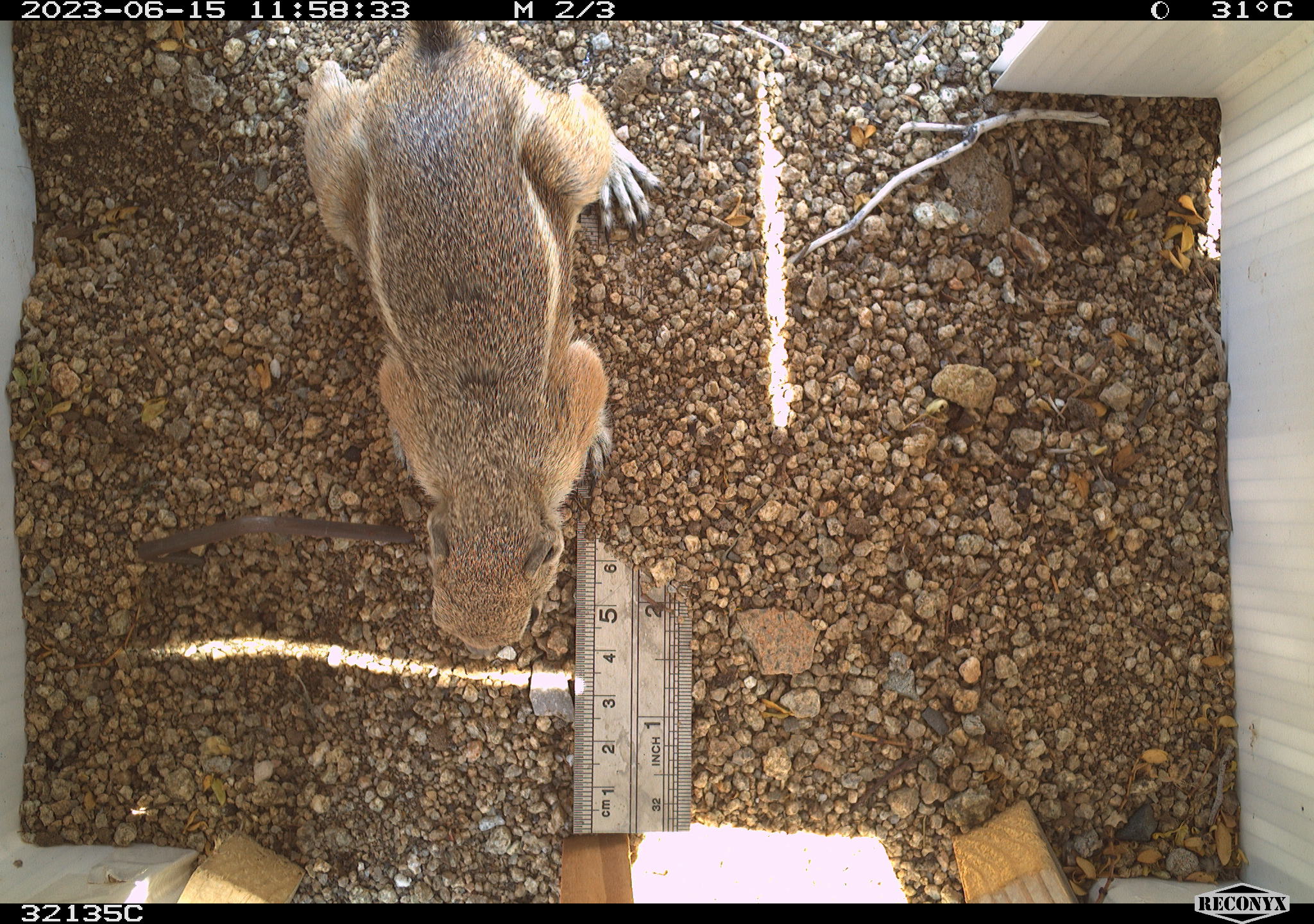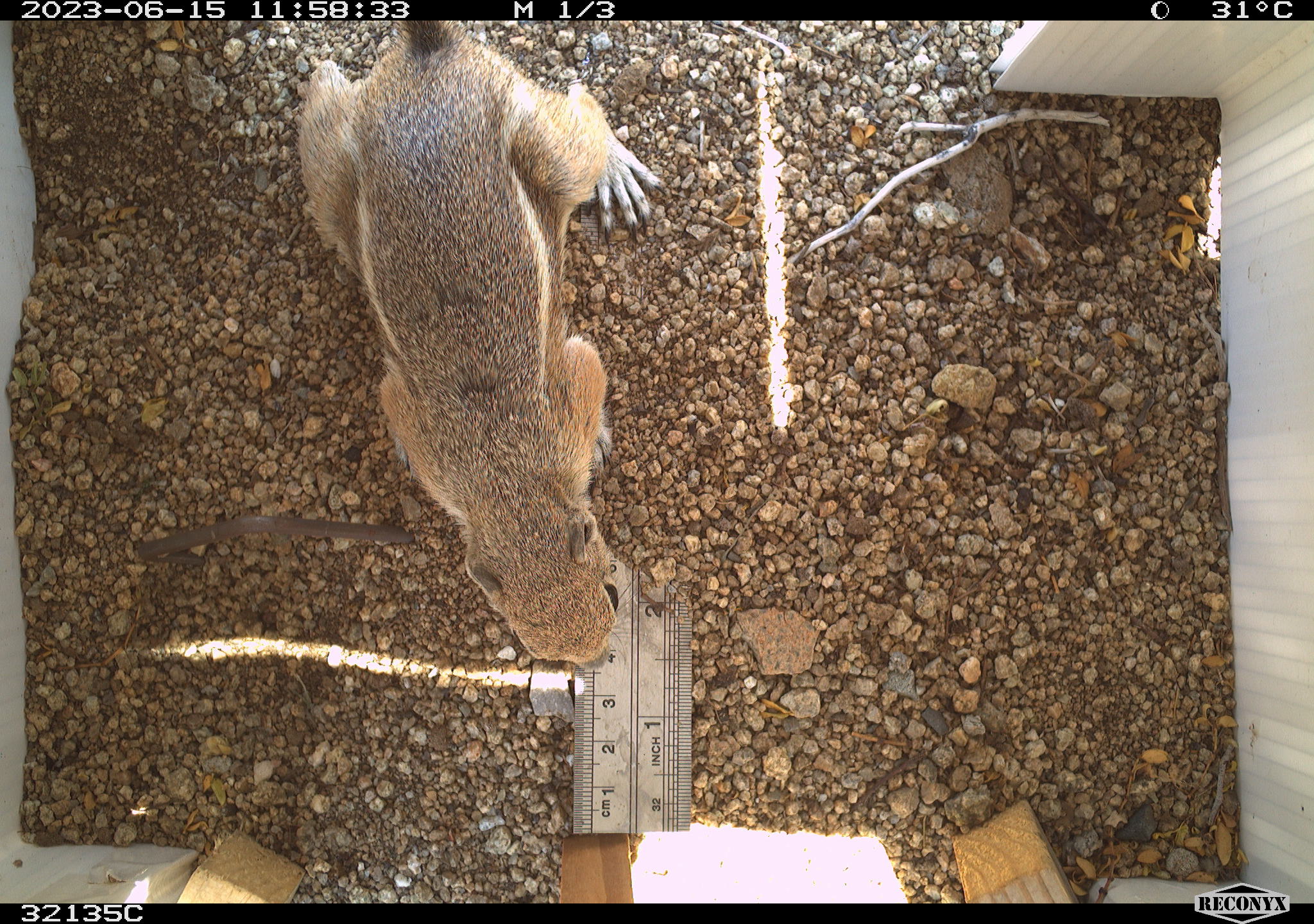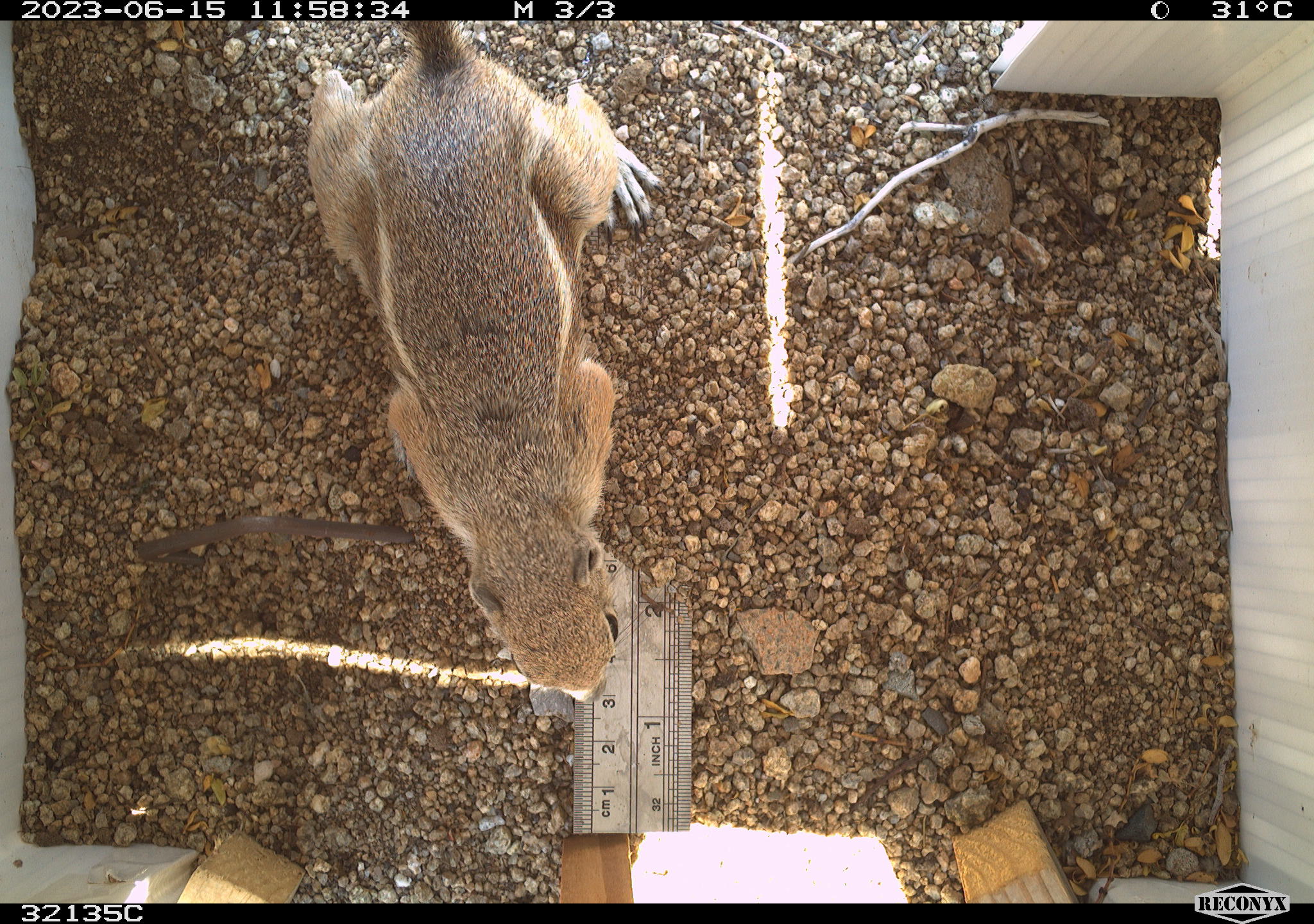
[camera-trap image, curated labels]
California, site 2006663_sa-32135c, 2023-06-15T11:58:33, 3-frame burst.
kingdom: Animalia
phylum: Chordata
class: Mammalia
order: Rodentia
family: Sciuridae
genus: Ammospermophilus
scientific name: Ammospermophilus leucurus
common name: white-tailed antelope squirrel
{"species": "white-tailed antelope squirrel (Ammospermophilus leucurus)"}